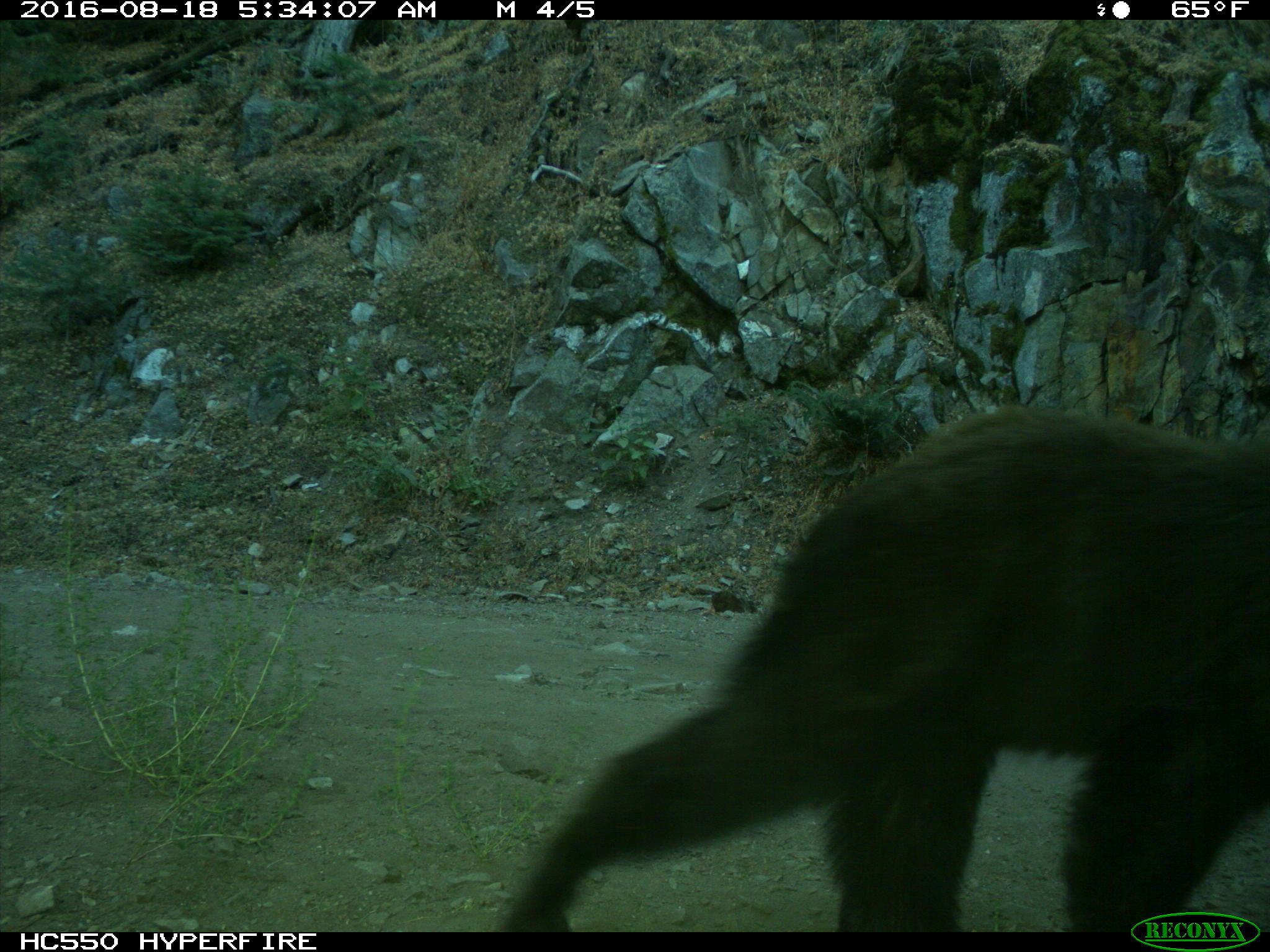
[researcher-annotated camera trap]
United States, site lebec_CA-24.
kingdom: Animalia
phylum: Chordata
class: Mammalia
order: Carnivora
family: Ursidae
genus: Ursus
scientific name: Ursus americanus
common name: american black bear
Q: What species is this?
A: Ursus americanus (american black bear).